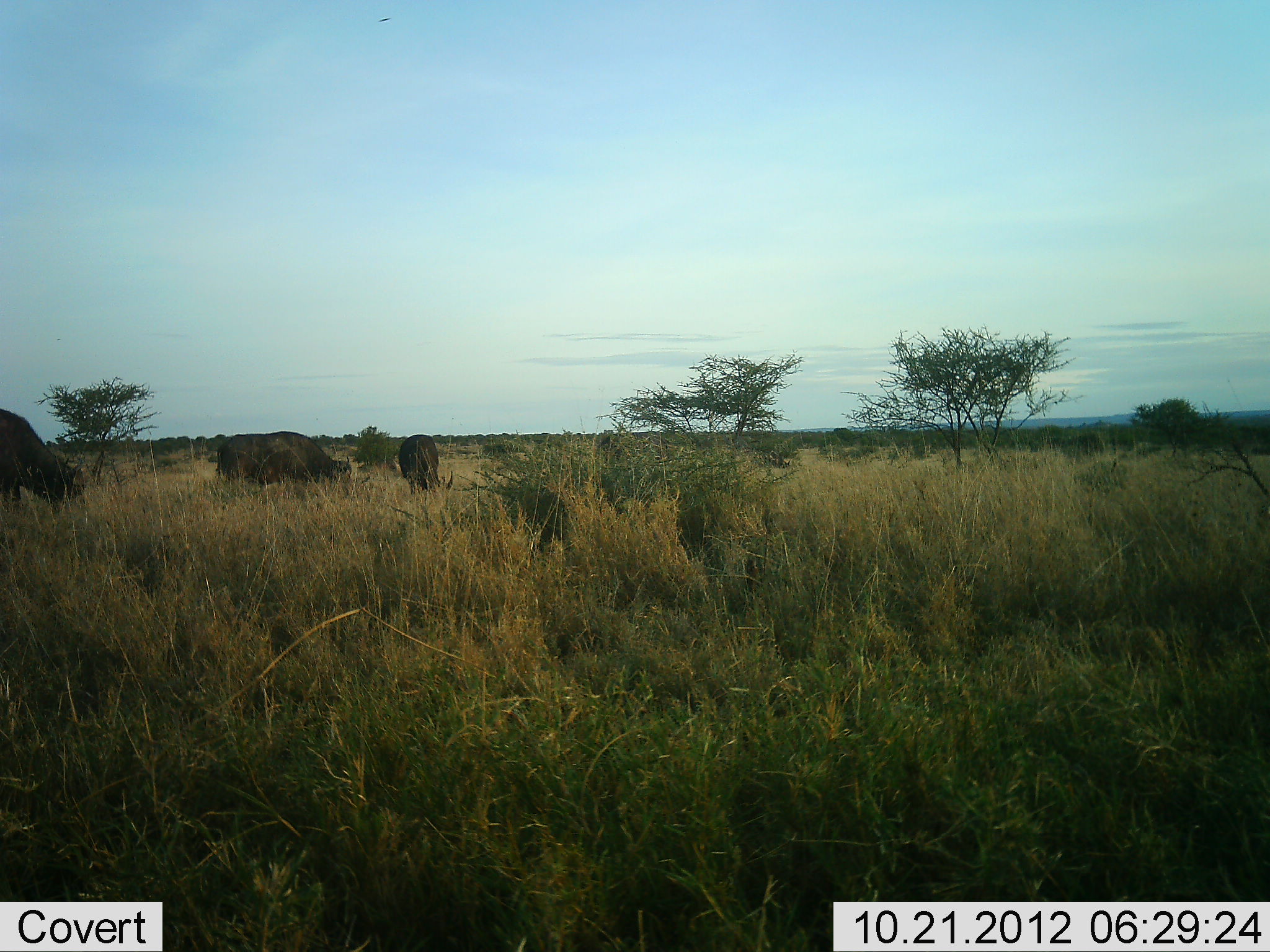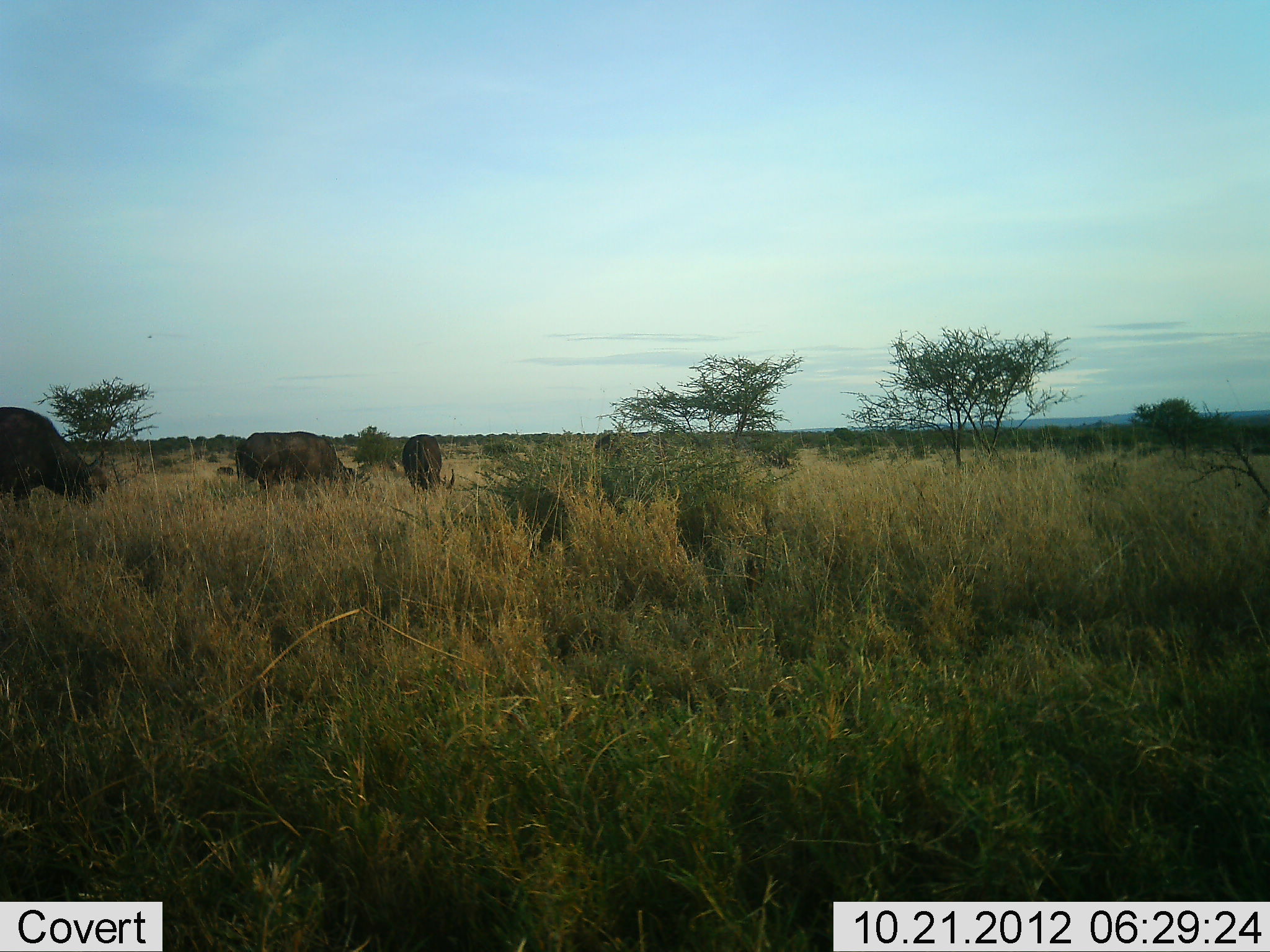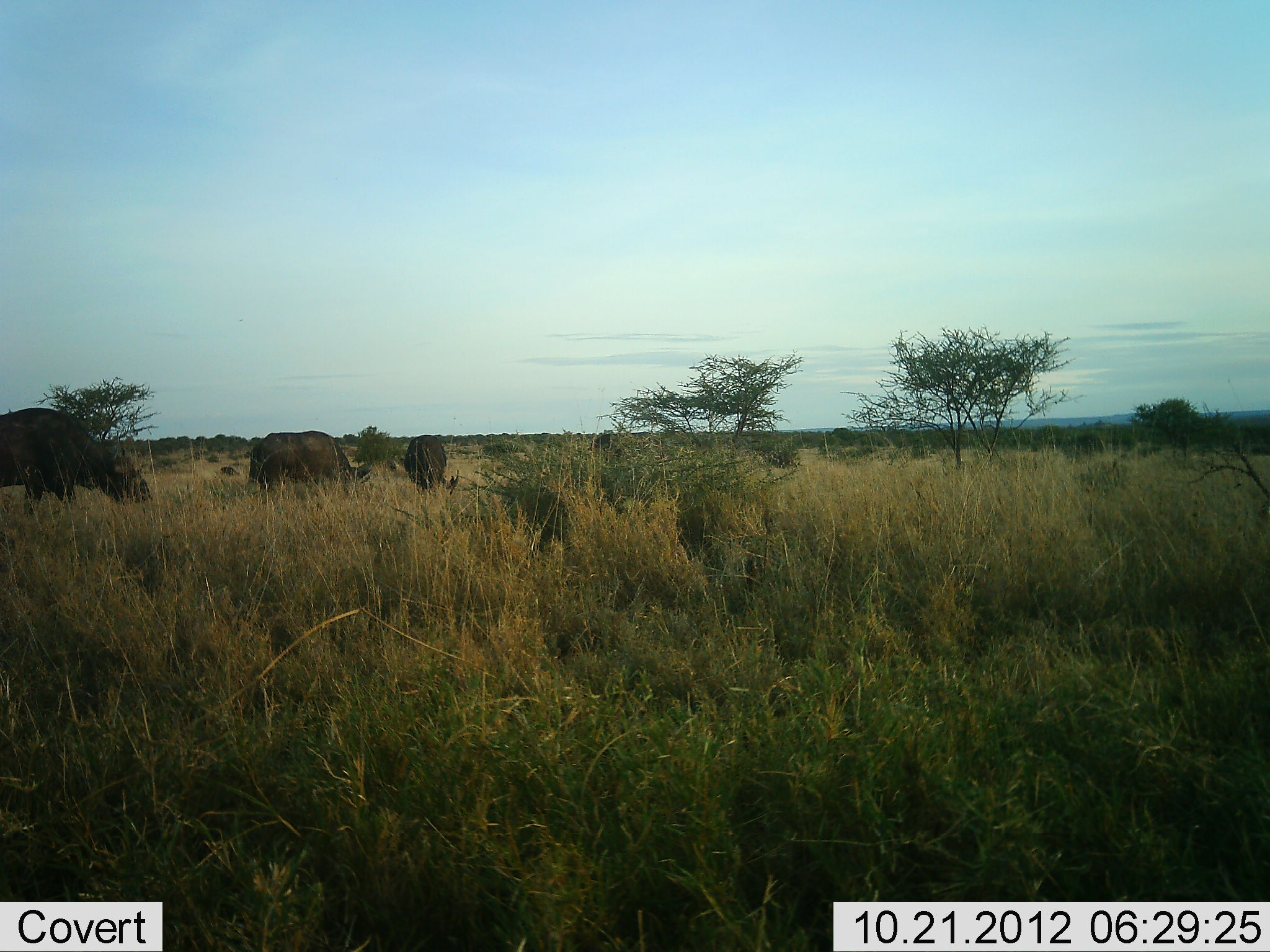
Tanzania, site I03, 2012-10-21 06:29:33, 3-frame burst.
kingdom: Animalia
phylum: Chordata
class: Mammalia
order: Artiodactyla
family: Bovidae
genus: Syncerus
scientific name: Syncerus caffer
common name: cape buffalo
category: buffalo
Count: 3.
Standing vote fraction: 0%.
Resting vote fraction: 0%.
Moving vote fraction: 70%.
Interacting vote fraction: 0%.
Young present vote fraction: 0%.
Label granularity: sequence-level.